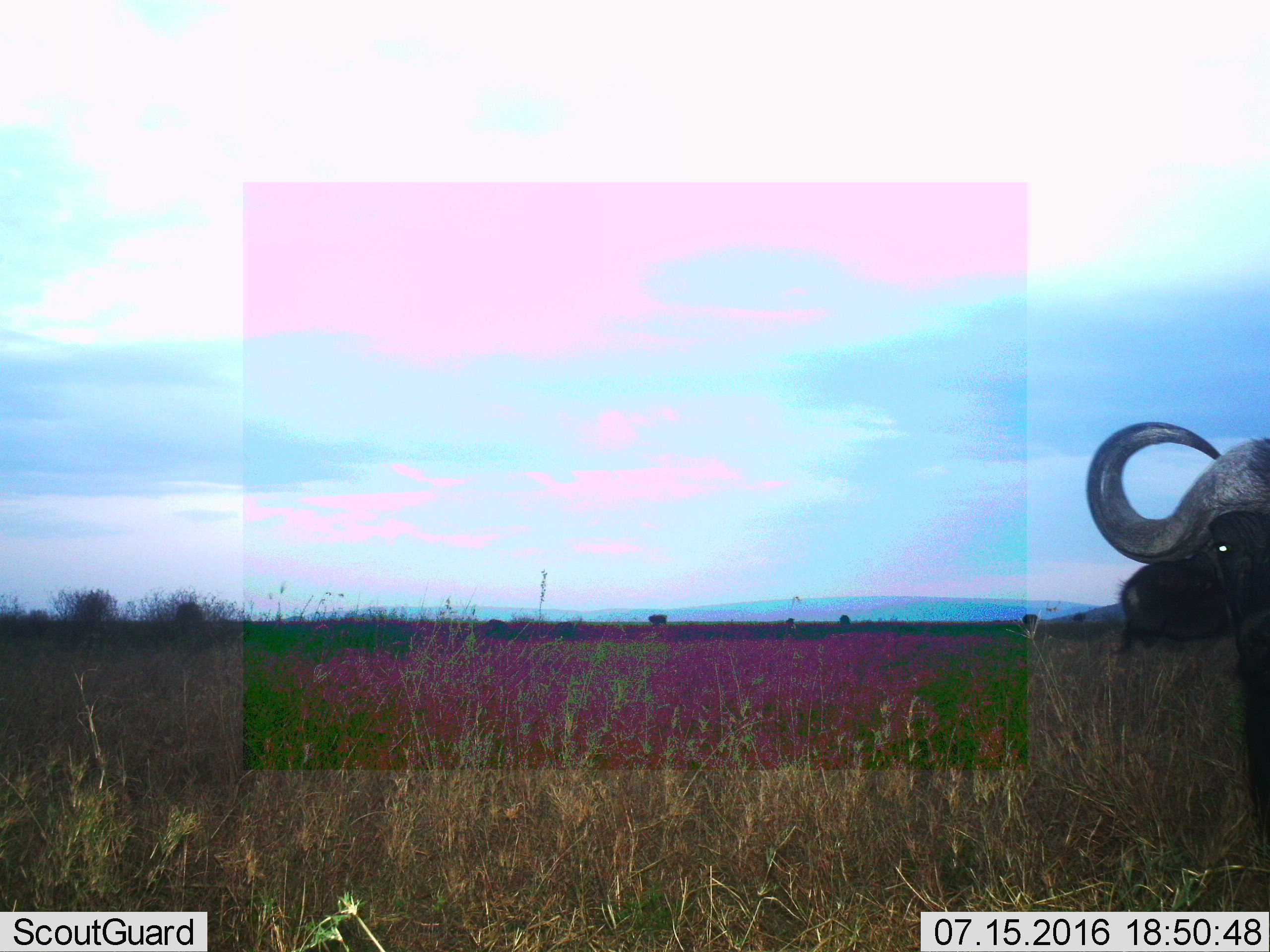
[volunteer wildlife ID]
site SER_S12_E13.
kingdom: Animalia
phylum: Chordata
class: Mammalia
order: Artiodactyla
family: Bovidae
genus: Syncerus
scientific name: Syncerus caffer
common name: african buffalo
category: buffalo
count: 1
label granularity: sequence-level